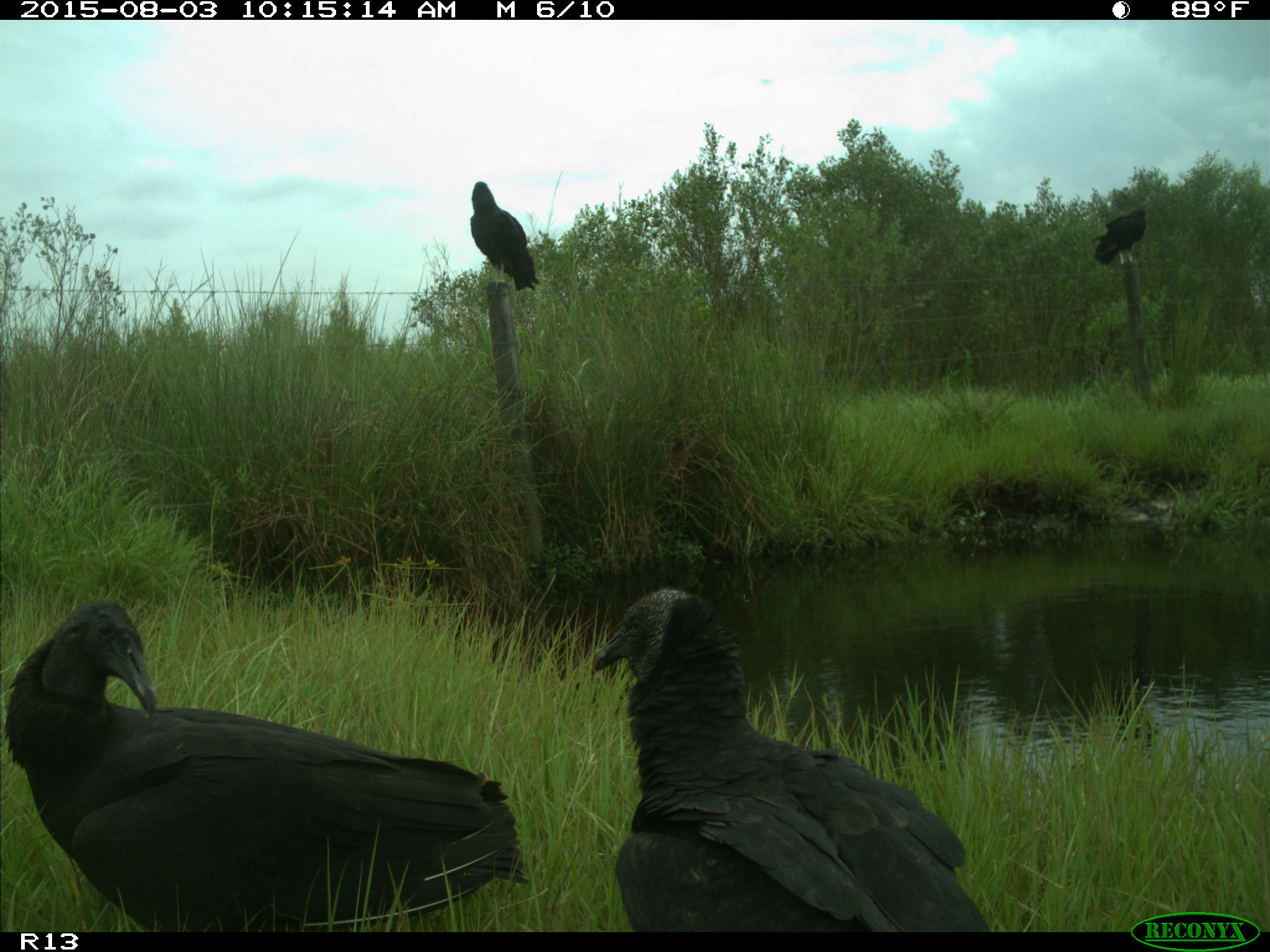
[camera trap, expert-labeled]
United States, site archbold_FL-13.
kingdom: Animalia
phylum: Chordata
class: Aves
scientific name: Aves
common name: birds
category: unidentified bird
Unidentified bird (birds) (Aves).